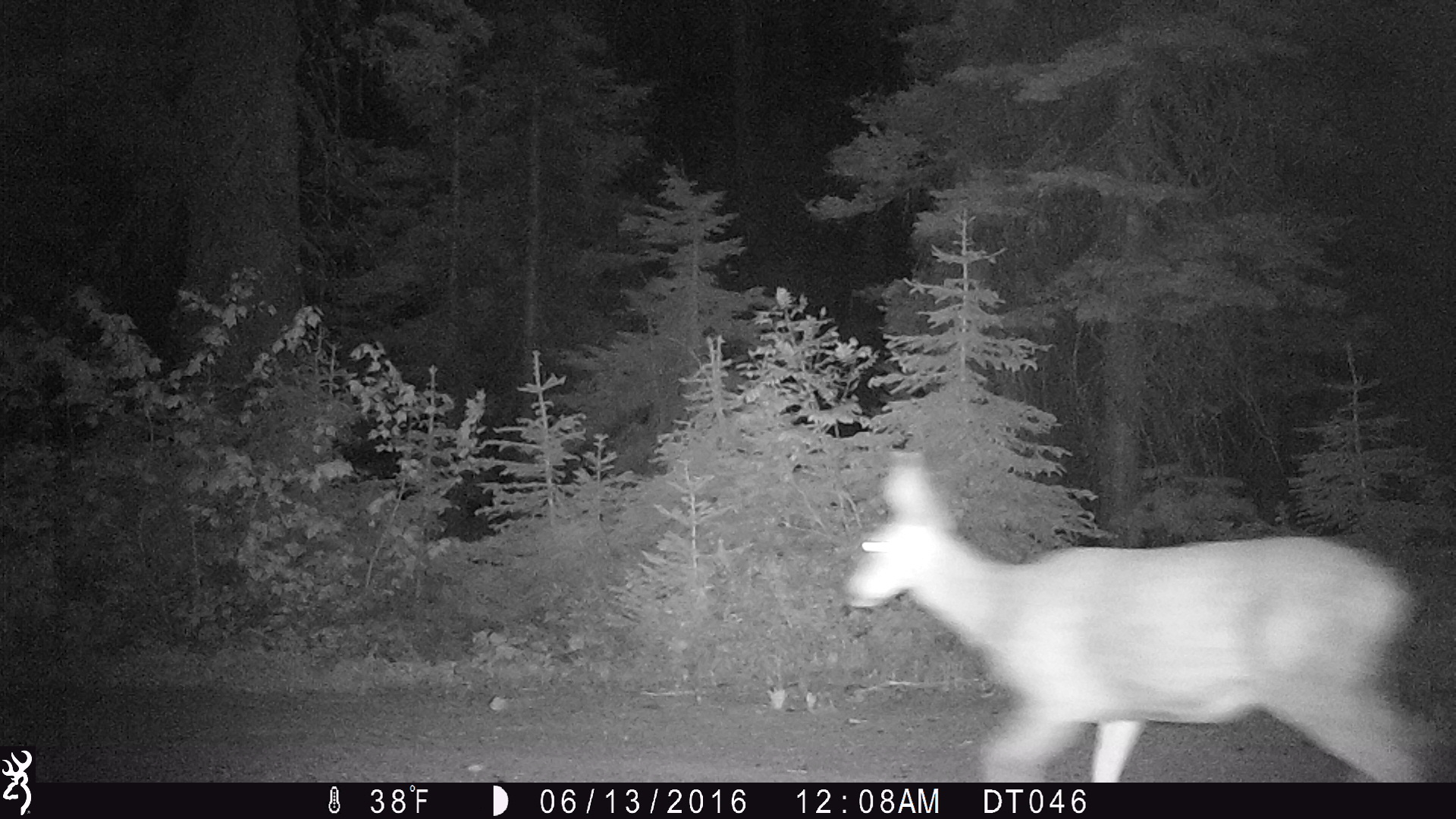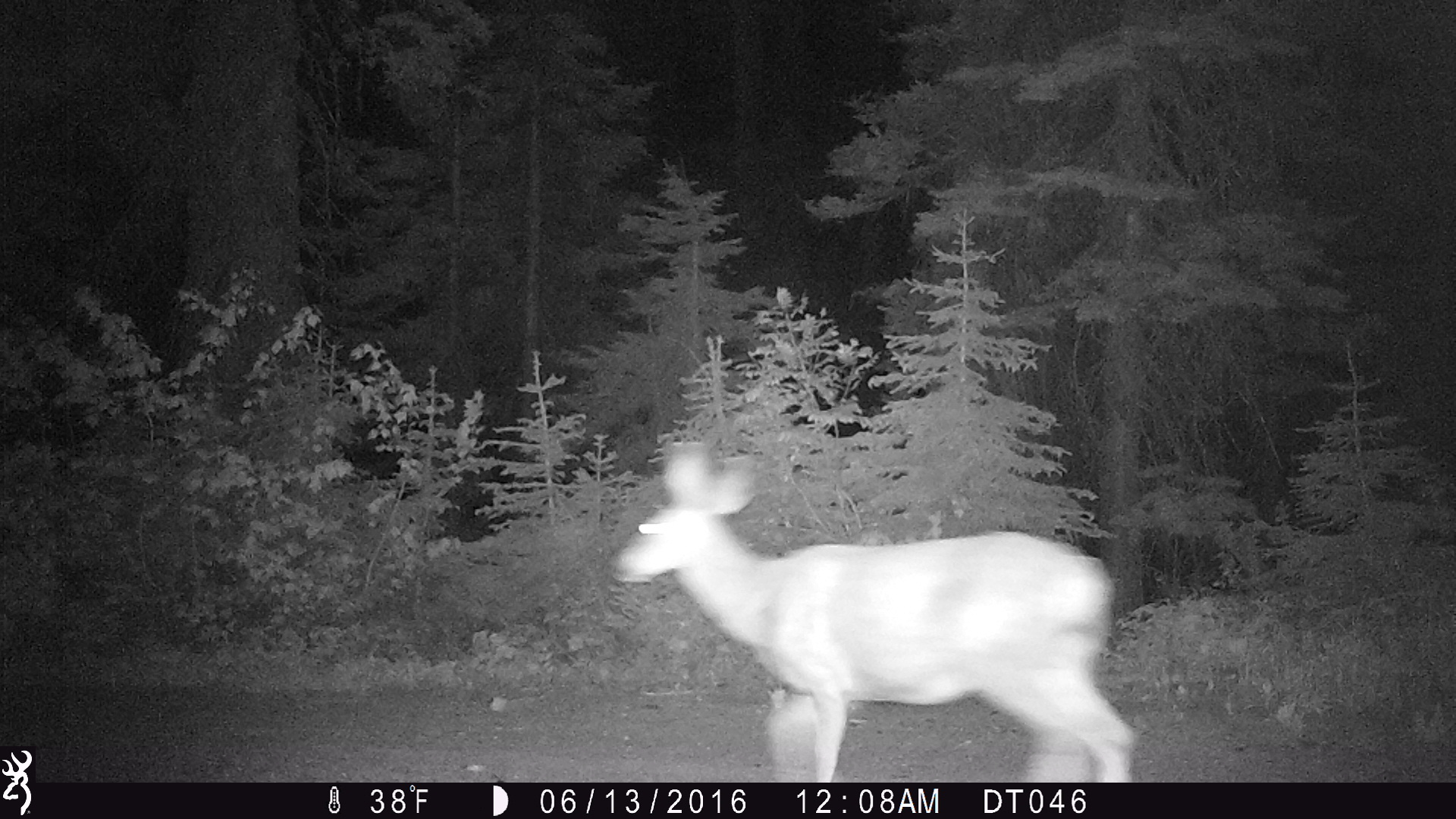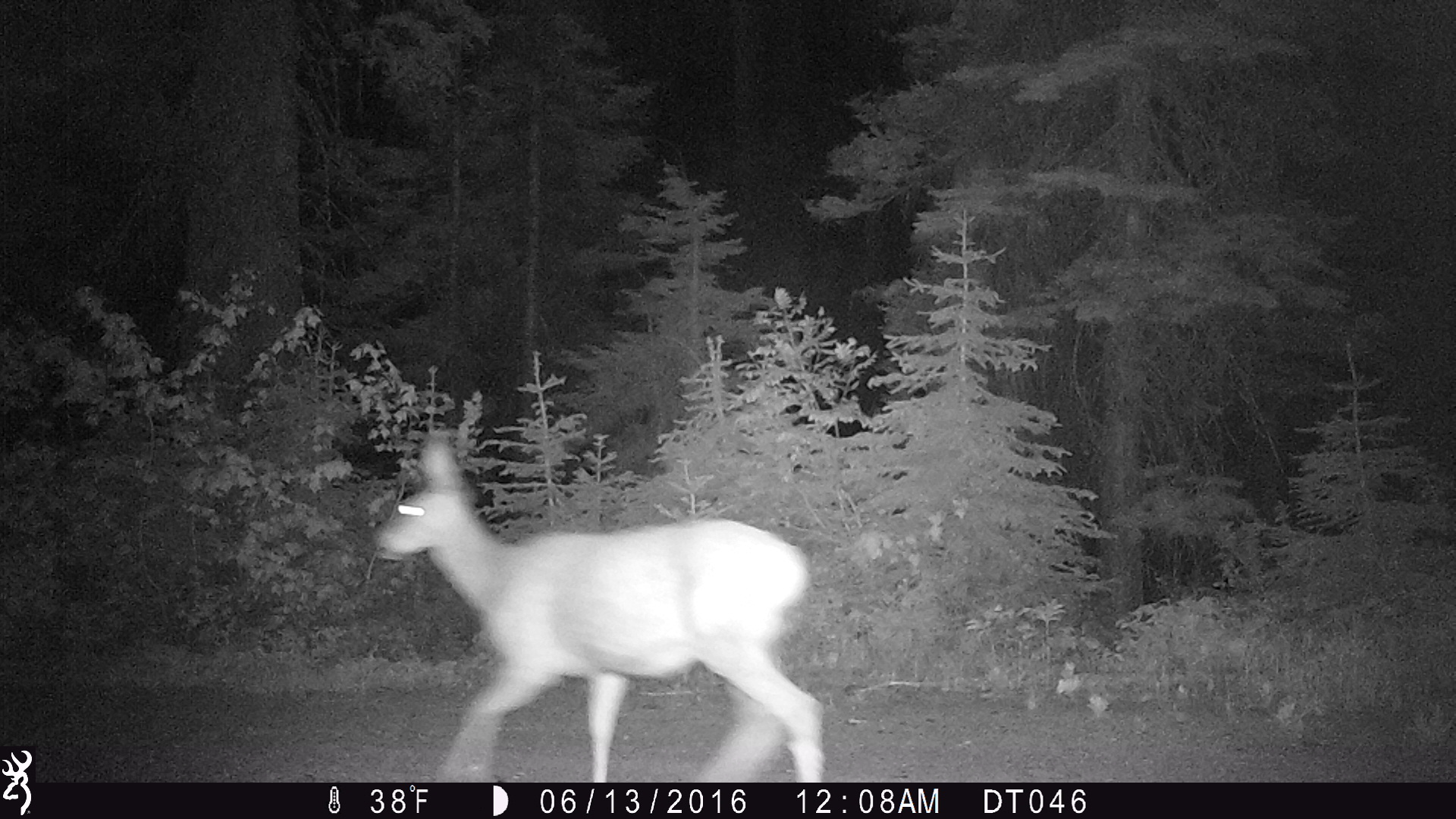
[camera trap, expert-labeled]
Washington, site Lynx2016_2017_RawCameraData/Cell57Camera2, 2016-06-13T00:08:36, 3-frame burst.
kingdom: Animalia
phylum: Chordata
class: Mammalia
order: Artiodactyla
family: Cervidae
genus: Odocoileus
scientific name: Odocoileus hemionus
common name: mule deer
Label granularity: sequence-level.